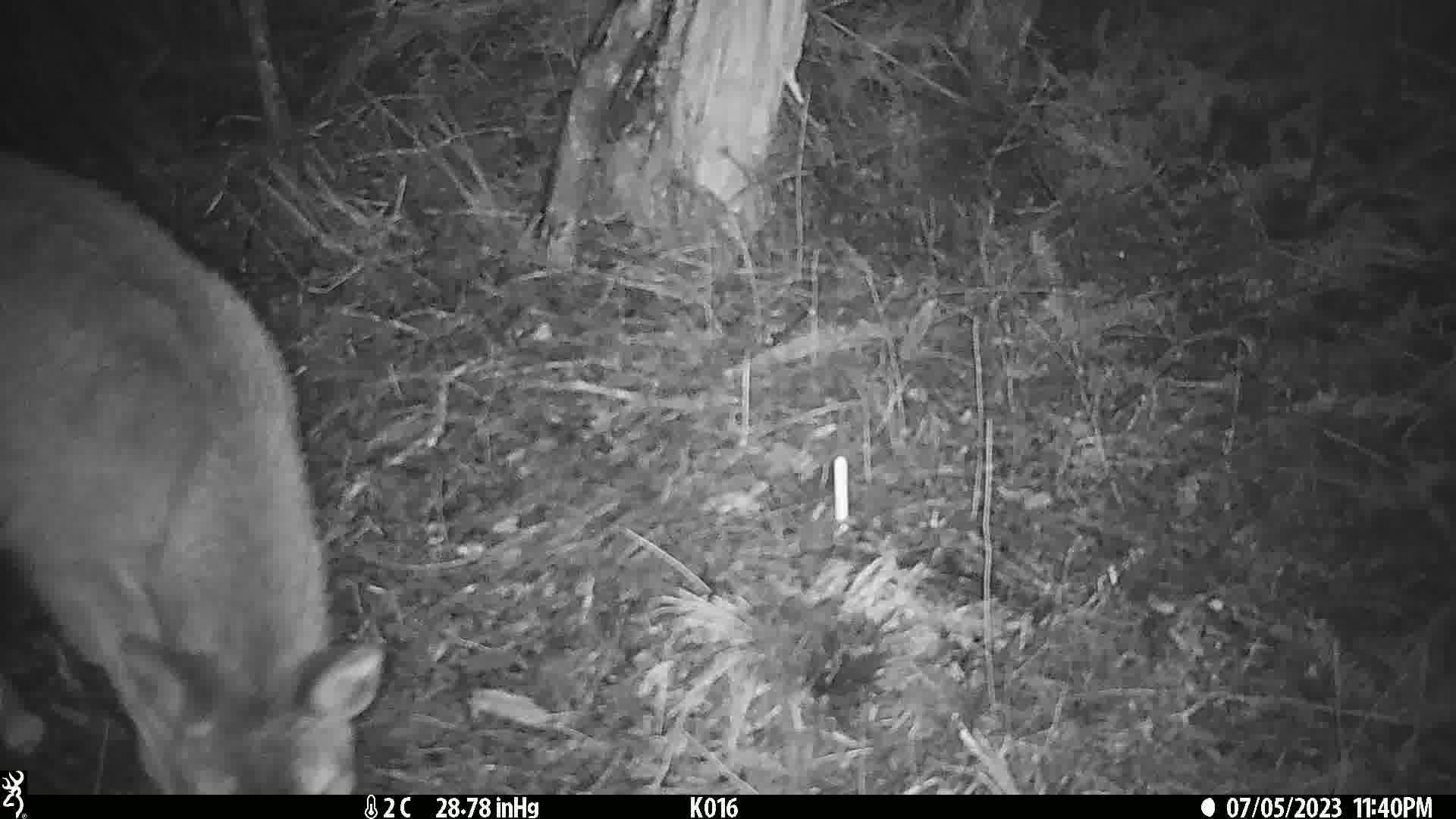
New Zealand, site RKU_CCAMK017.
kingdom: Animalia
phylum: Chordata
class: Mammalia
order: Artiodactyla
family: Cervidae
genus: Odocoileus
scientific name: Odocoileus virginianus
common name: white-tailed deer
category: white tailed deer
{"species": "white tailed deer (white-tailed deer) (Odocoileus virginianus)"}